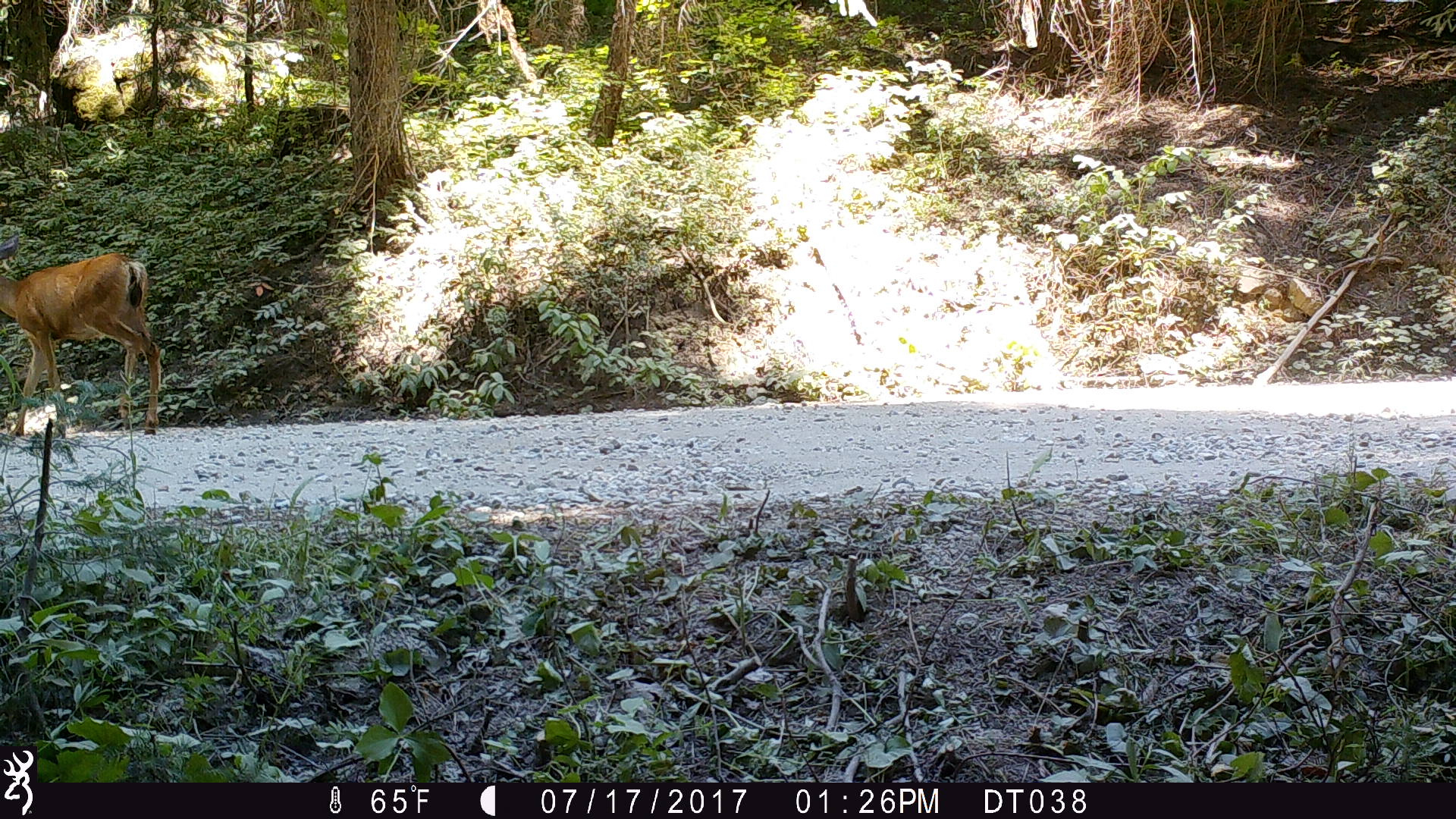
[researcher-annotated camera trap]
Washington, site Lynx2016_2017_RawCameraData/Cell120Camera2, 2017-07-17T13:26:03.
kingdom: Animalia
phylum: Chordata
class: Mammalia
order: Artiodactyla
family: Cervidae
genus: Odocoileus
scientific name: Odocoileus hemionus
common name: mule deer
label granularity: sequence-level